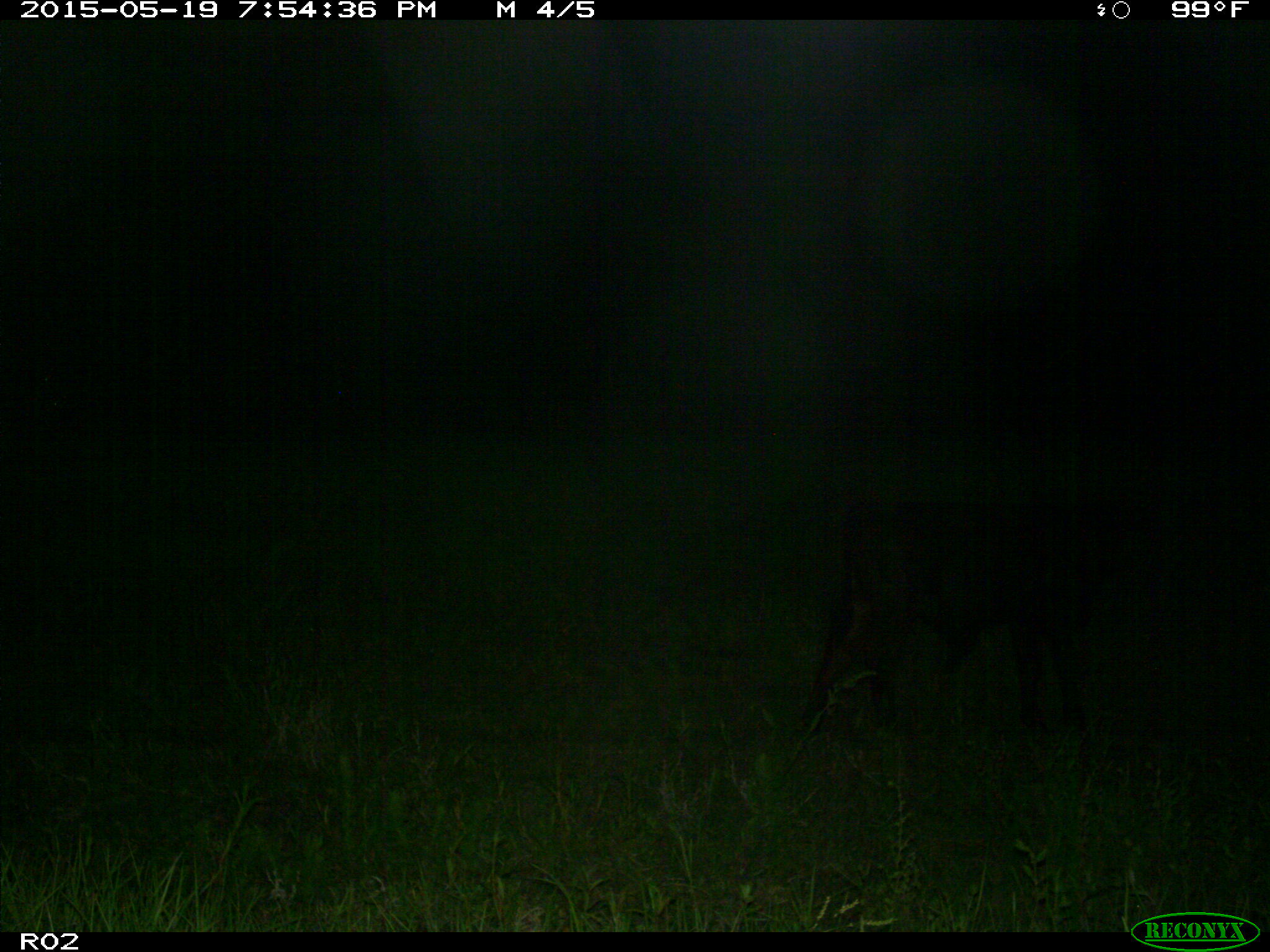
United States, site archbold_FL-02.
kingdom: Animalia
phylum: Chordata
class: Mammalia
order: Artiodactyla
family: Bovidae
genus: Bos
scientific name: Bos taurus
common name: domestic cow